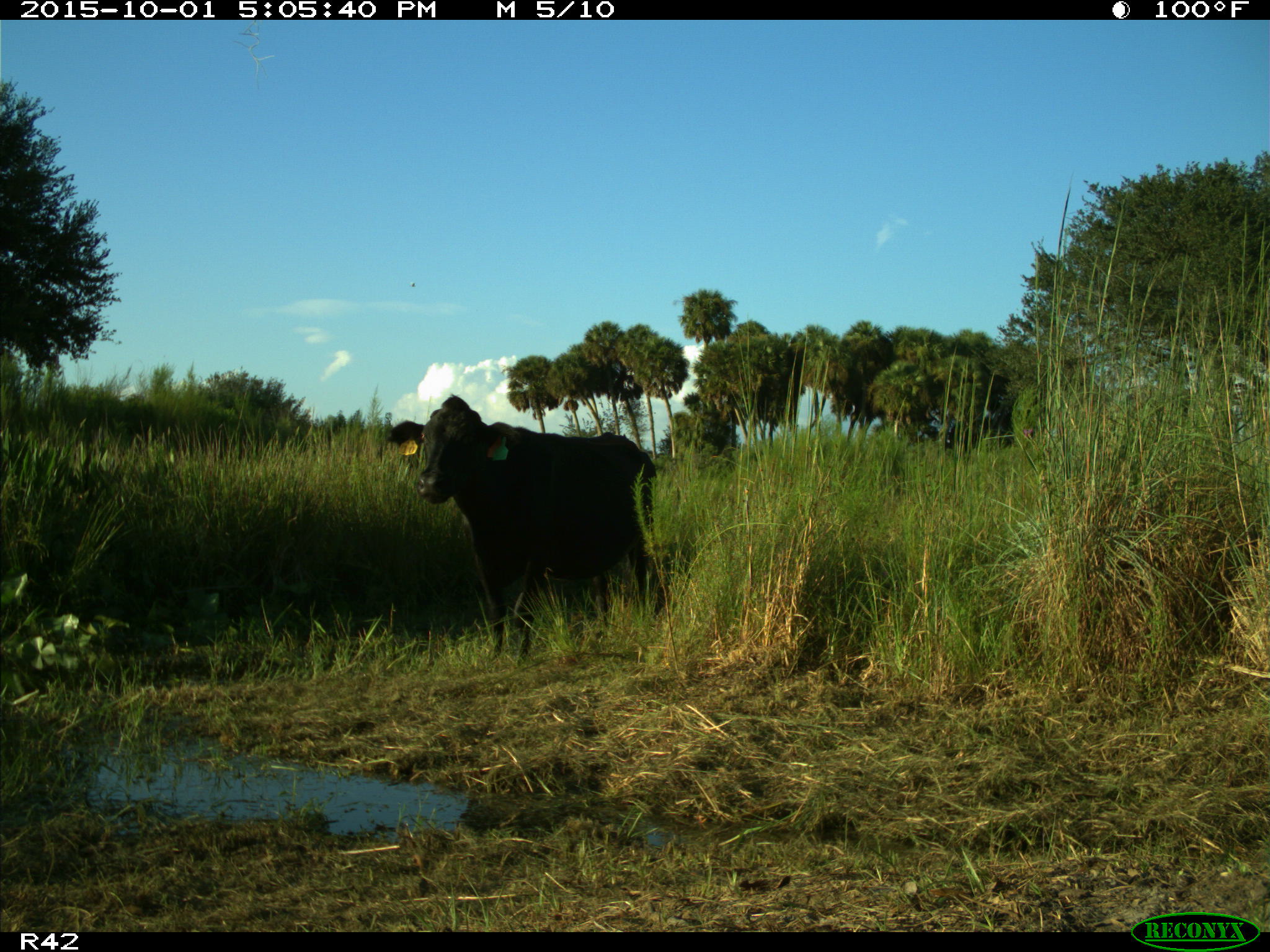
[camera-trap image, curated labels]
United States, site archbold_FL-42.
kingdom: Animalia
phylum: Chordata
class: Mammalia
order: Artiodactyla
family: Bovidae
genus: Bos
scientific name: Bos taurus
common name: domestic cow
Bos taurus (domestic cow).